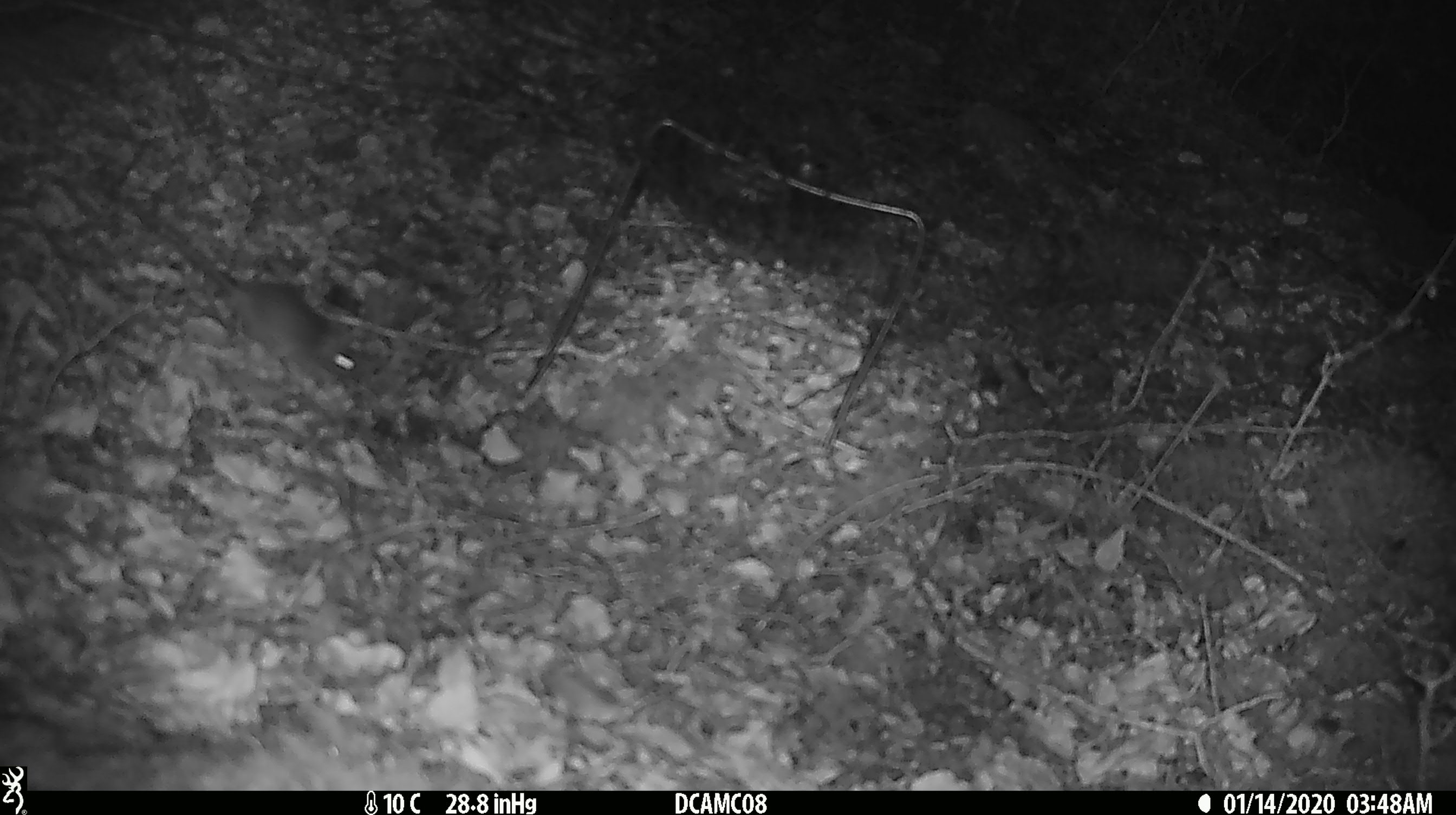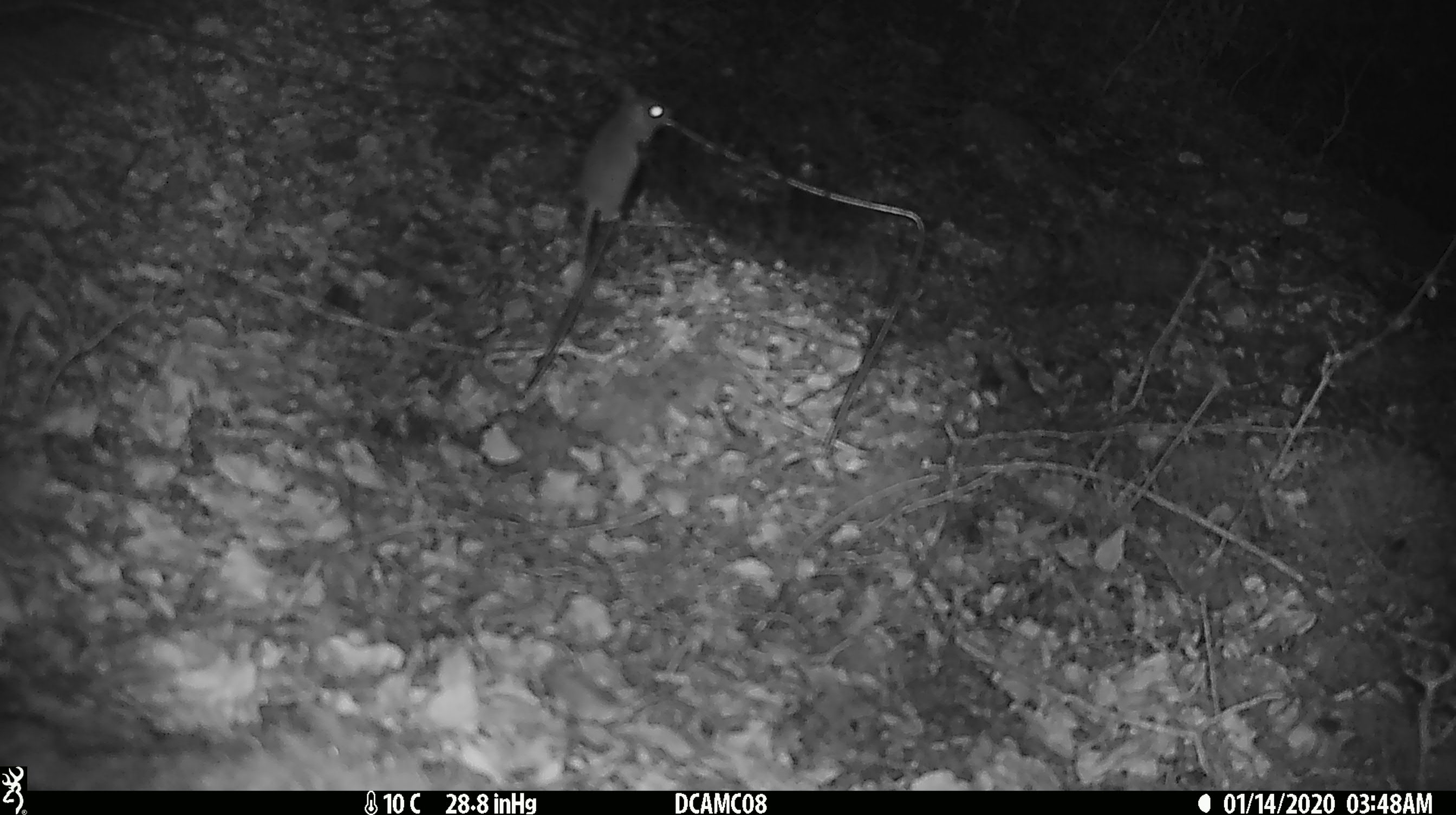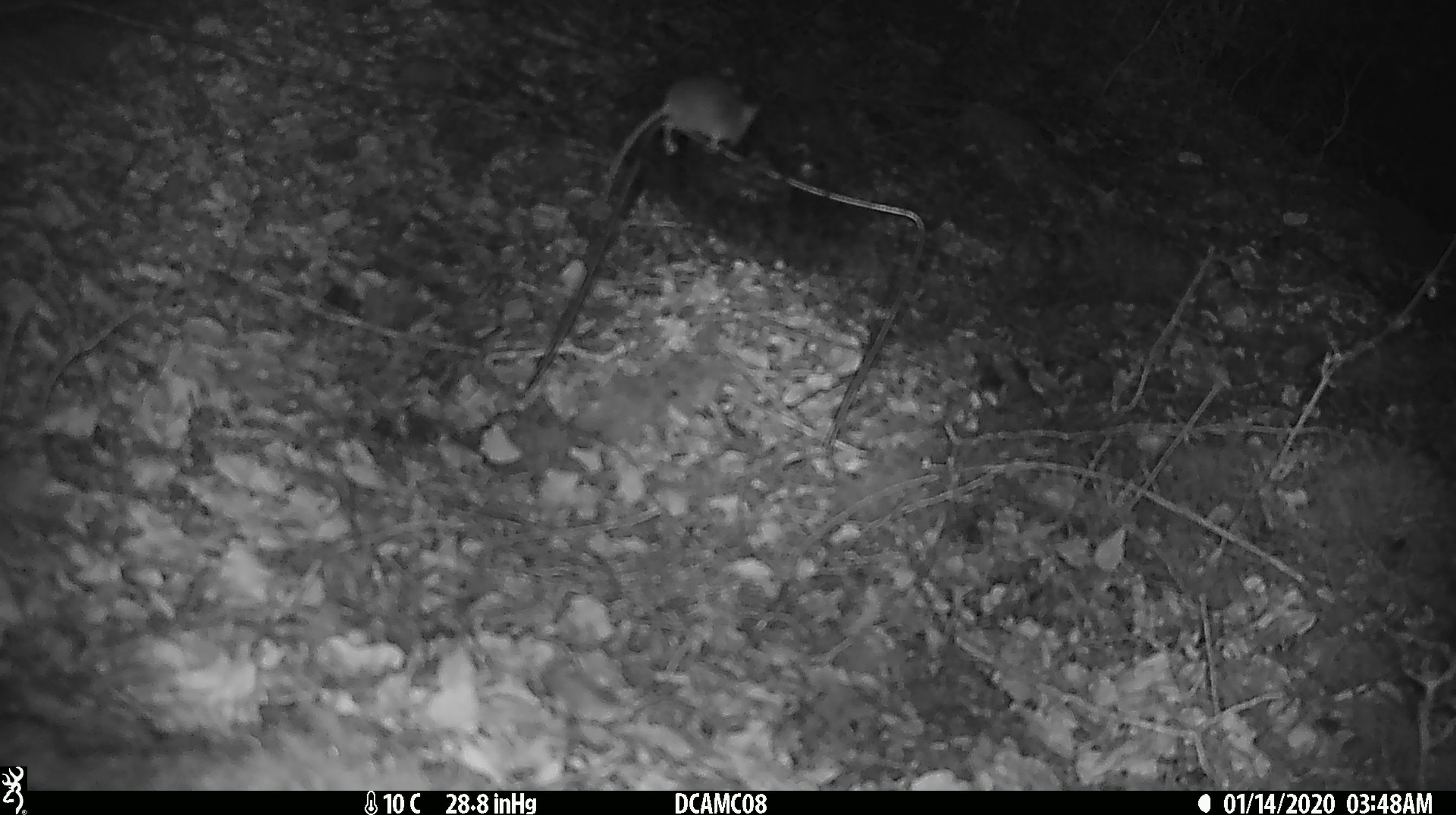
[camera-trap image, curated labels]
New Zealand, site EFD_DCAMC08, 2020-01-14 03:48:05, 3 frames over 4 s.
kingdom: Animalia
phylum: Chordata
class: Mammalia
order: Rodentia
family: Muridae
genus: Mus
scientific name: Mus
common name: mouse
Mouse (Mus).